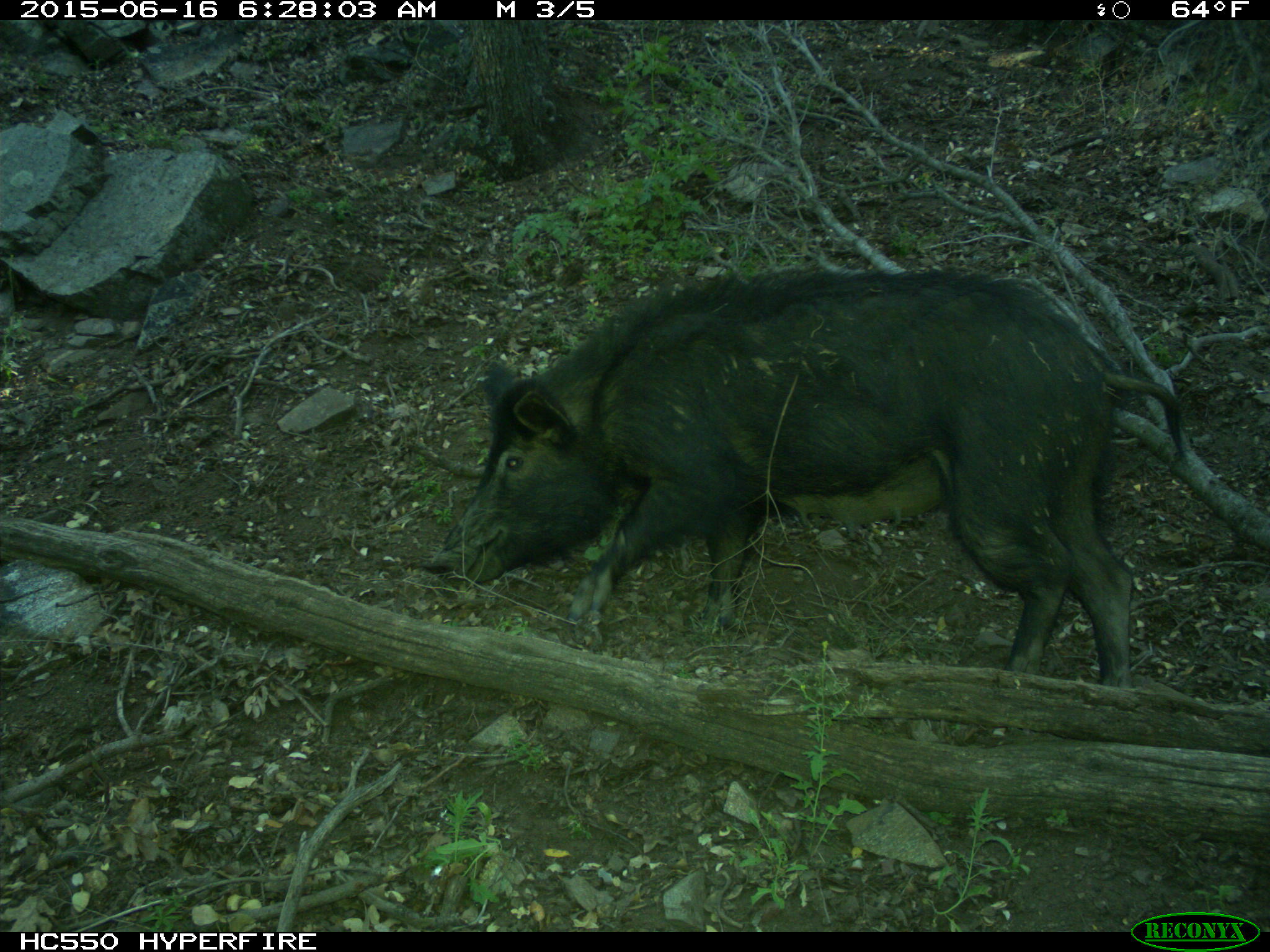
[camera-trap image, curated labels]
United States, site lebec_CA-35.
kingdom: Animalia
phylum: Chordata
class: Mammalia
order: Artiodactyla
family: Suidae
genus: Sus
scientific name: Sus scrofa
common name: wild boar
Sus scrofa (wild boar).